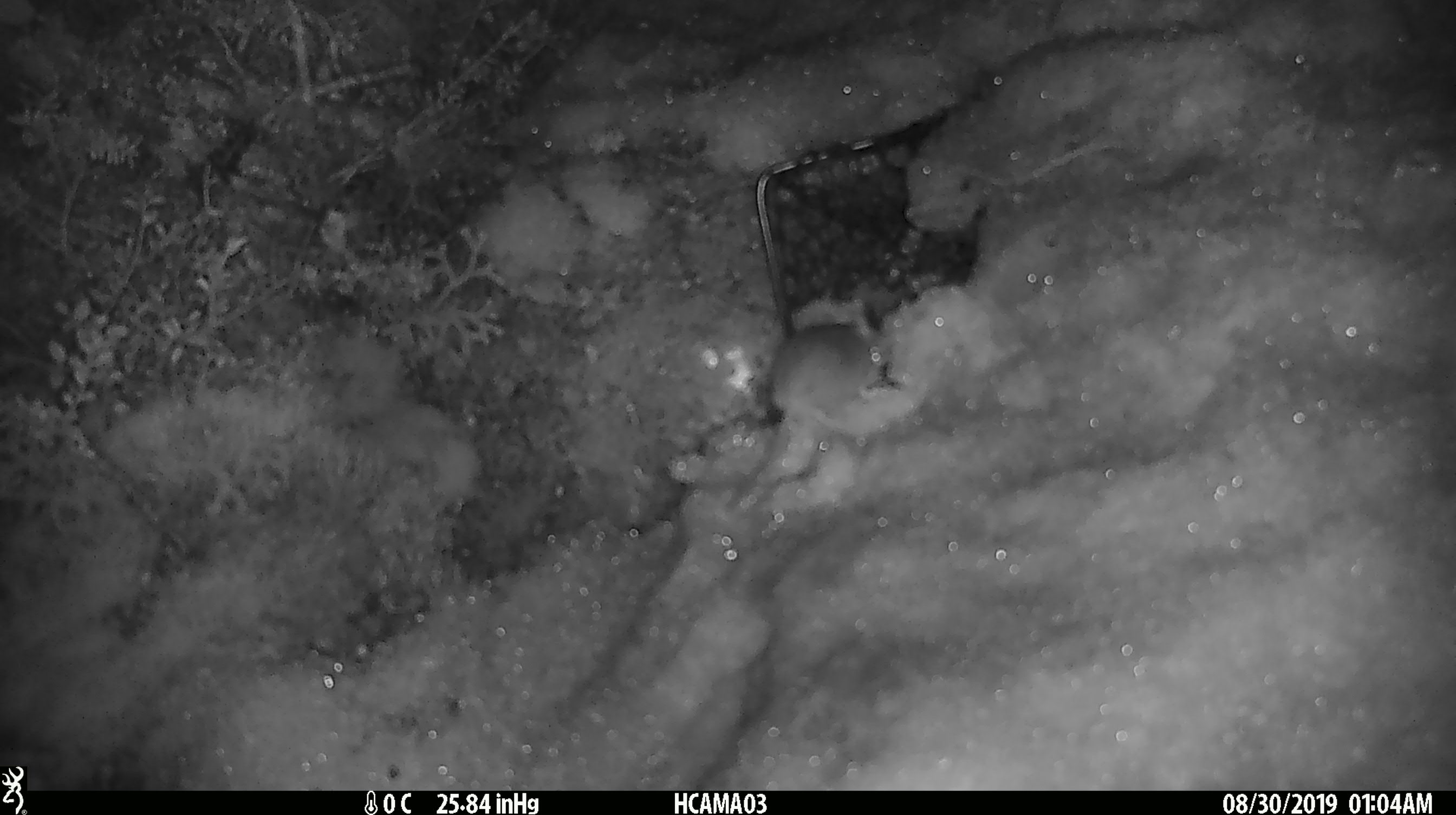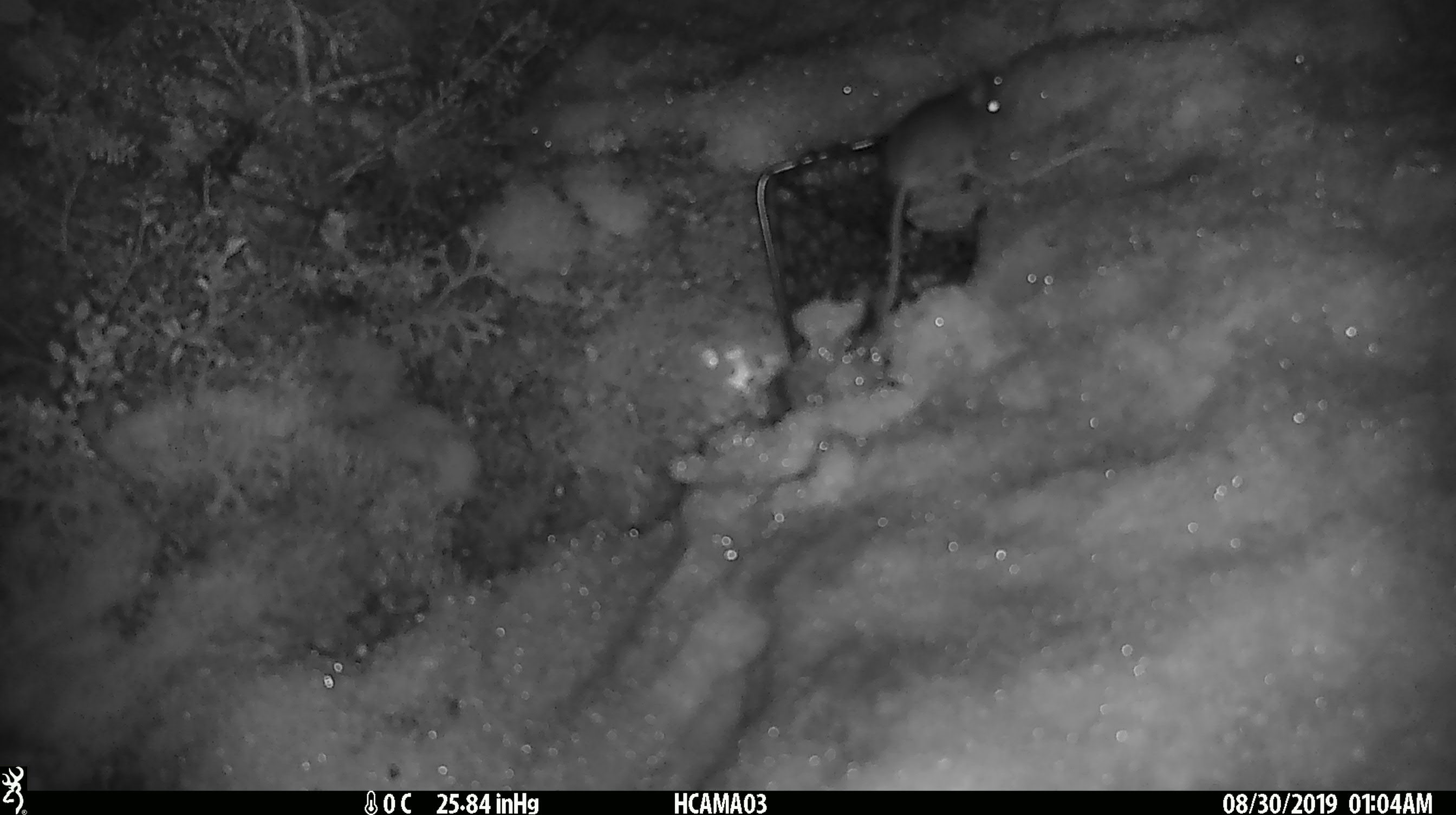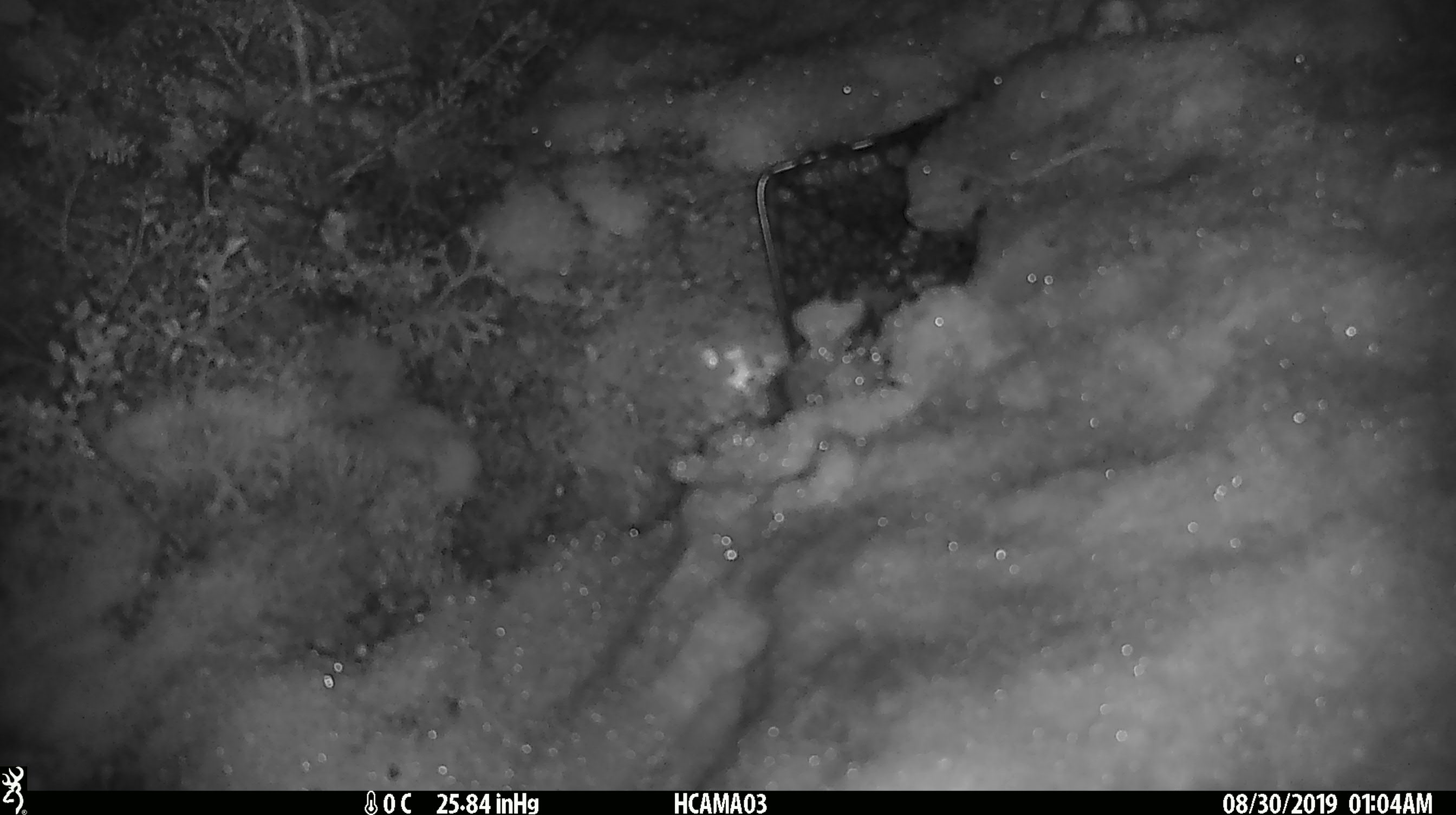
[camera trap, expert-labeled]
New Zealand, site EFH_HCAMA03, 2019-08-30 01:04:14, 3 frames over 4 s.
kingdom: Animalia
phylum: Chordata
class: Mammalia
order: Rodentia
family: Muridae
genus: Mus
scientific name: Mus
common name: mouse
Mouse (Mus).